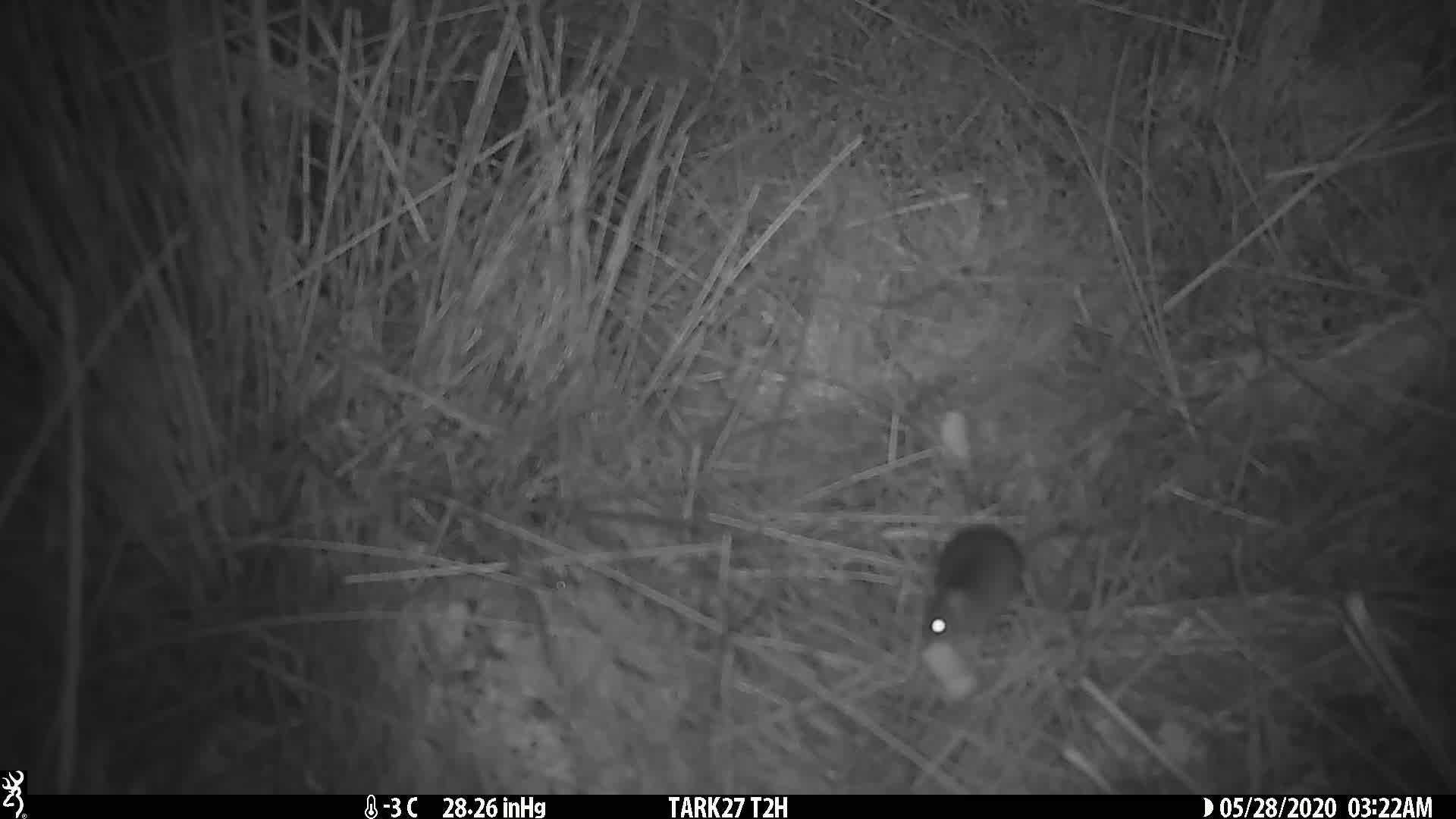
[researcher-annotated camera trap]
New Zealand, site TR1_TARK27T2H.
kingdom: Animalia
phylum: Chordata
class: Mammalia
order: Rodentia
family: Muridae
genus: Mus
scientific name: Mus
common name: mouse